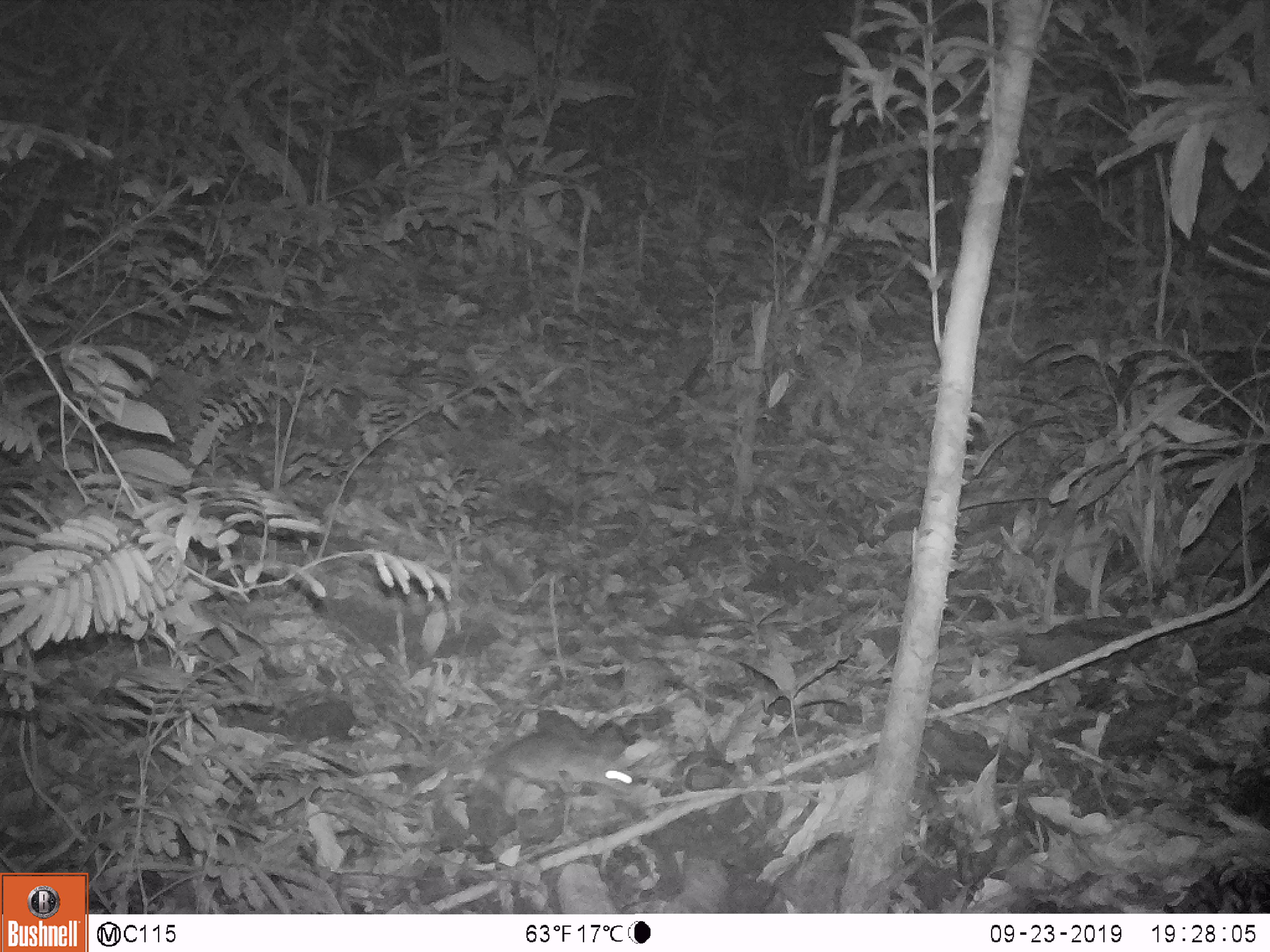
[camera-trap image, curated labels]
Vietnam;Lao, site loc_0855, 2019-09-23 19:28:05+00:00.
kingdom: Animalia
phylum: Chordata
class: Mammalia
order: Rodentia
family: Muridae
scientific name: Muridae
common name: old-world mice and rats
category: unidentified murid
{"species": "unidentified murid (old-world mice and rats) (Muridae)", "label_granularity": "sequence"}